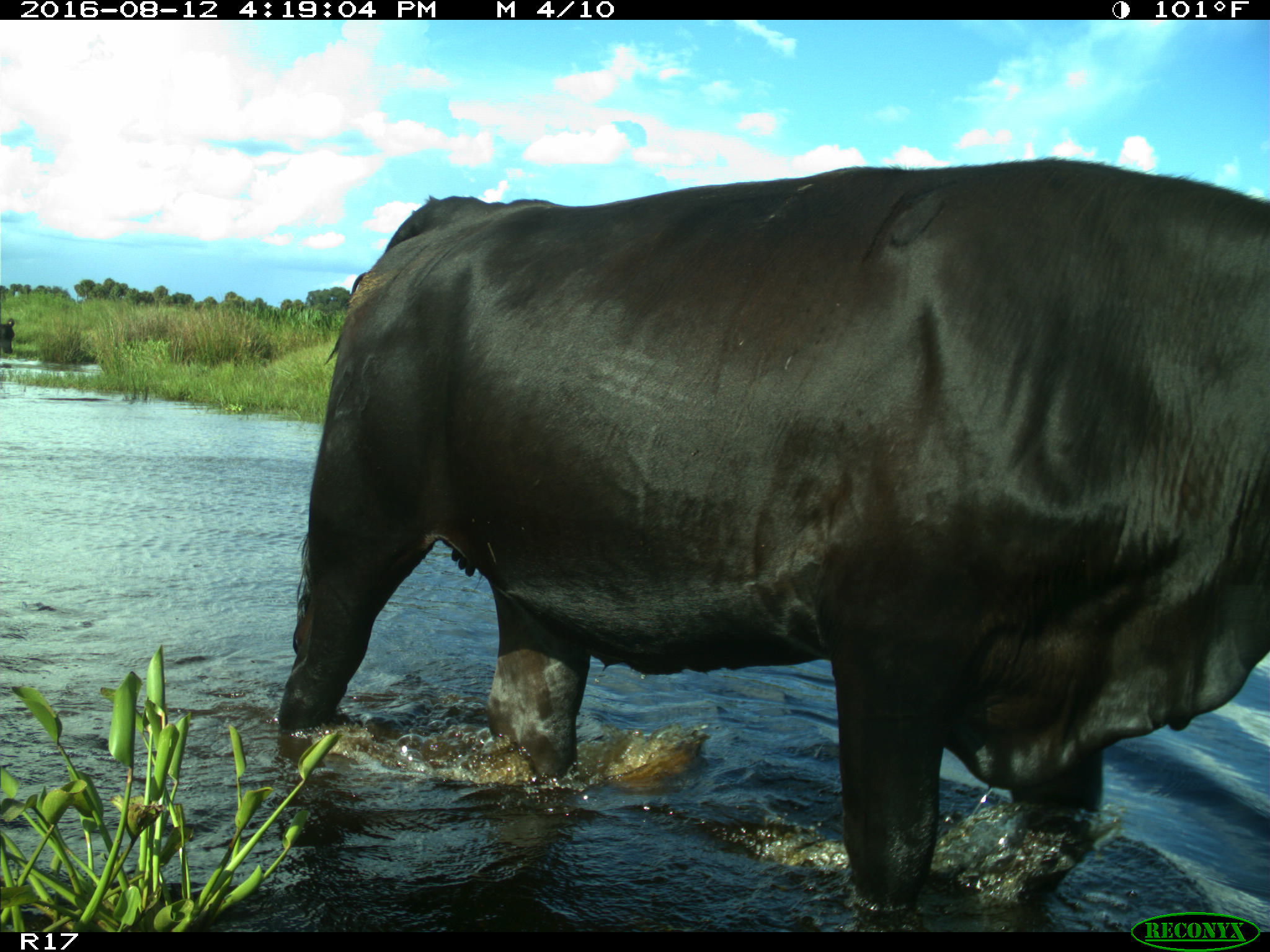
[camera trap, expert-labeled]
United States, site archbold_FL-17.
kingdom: Animalia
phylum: Chordata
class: Mammalia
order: Artiodactyla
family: Bovidae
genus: Bos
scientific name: Bos taurus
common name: domestic cow